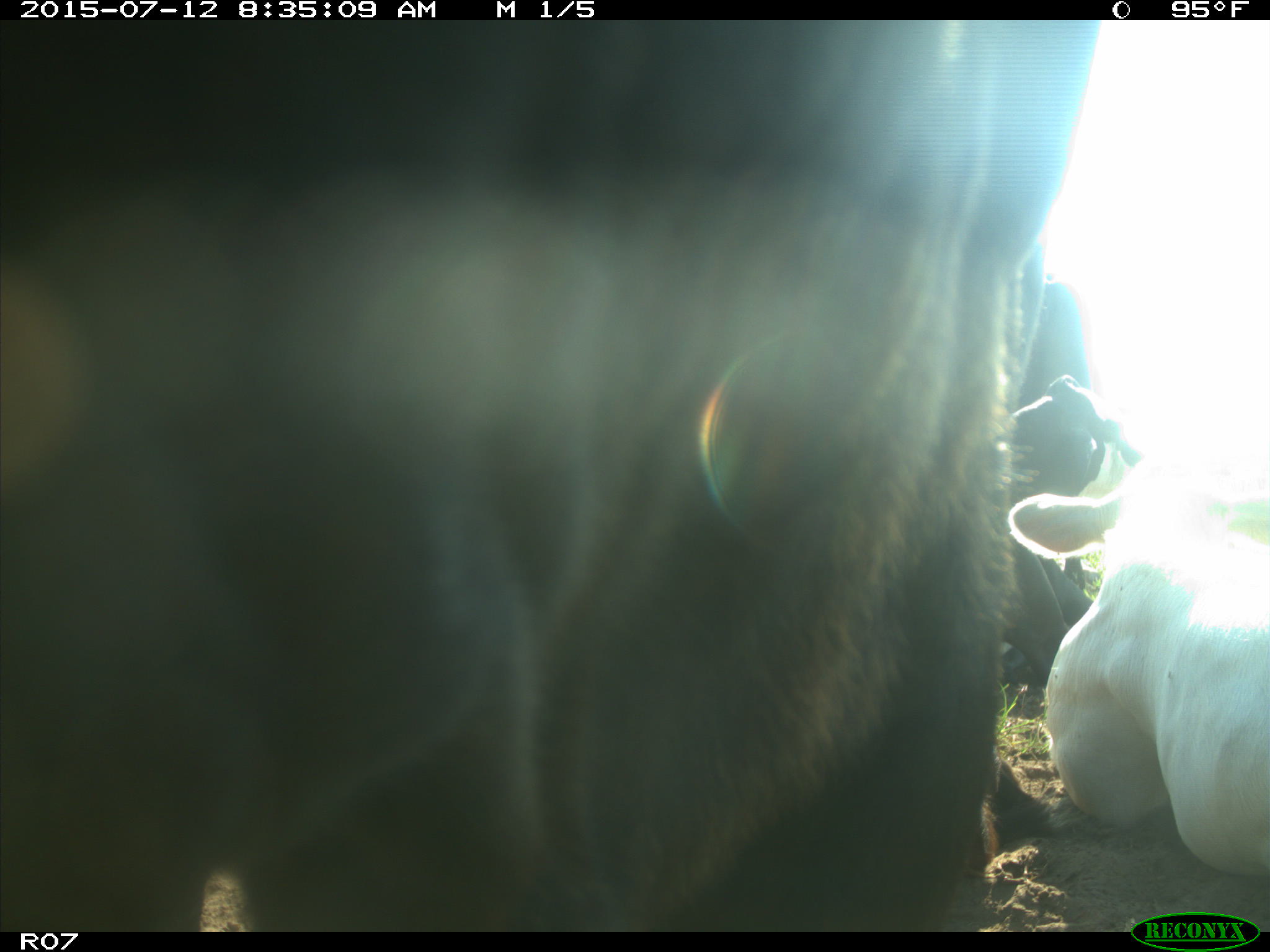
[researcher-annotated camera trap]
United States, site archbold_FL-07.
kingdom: Animalia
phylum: Chordata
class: Mammalia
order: Artiodactyla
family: Bovidae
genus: Bos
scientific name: Bos taurus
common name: domestic cow